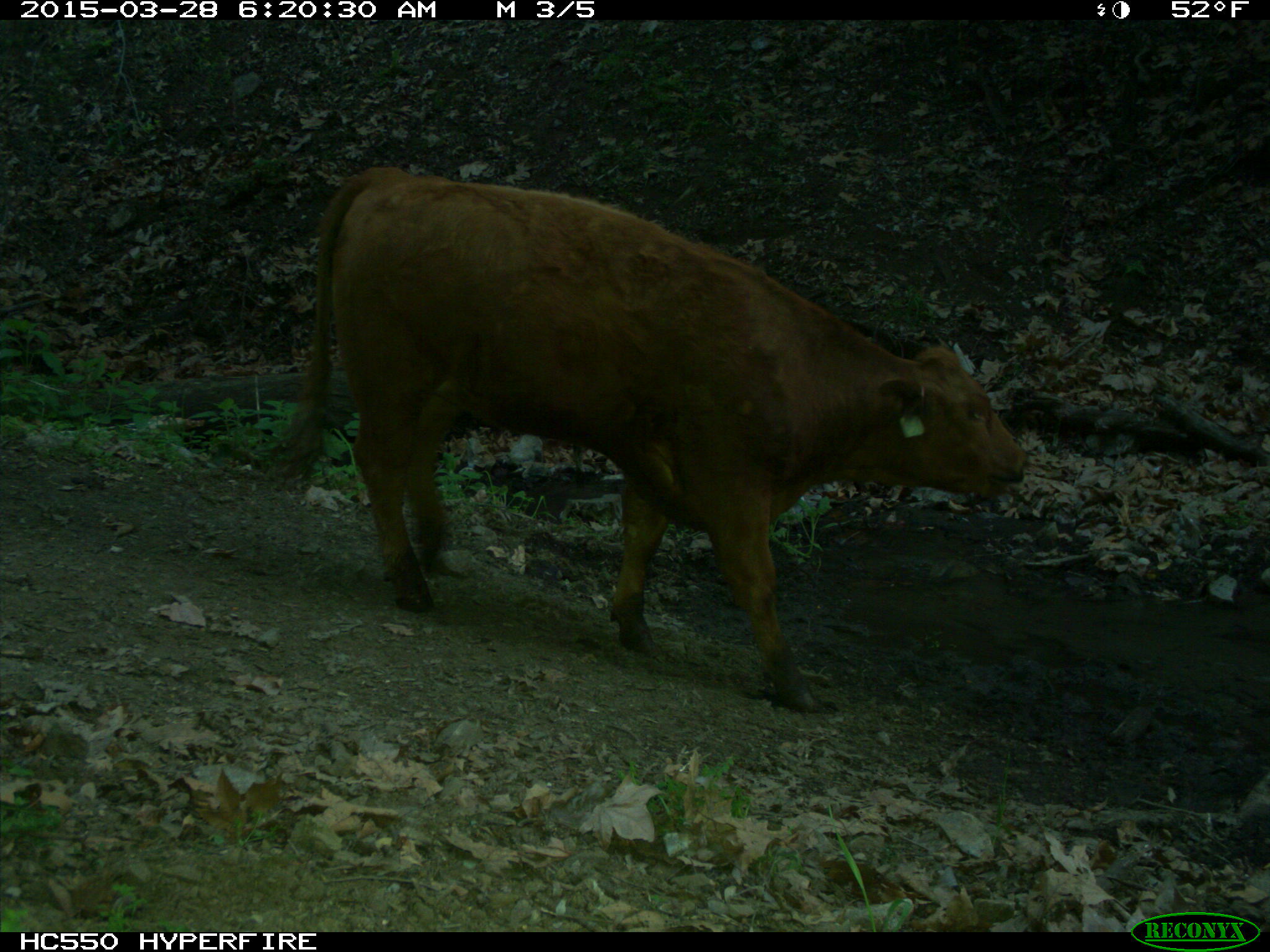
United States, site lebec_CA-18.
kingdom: Animalia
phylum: Chordata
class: Mammalia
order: Artiodactyla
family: Bovidae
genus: Bos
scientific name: Bos taurus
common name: domestic cow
Bos taurus (domestic cow).